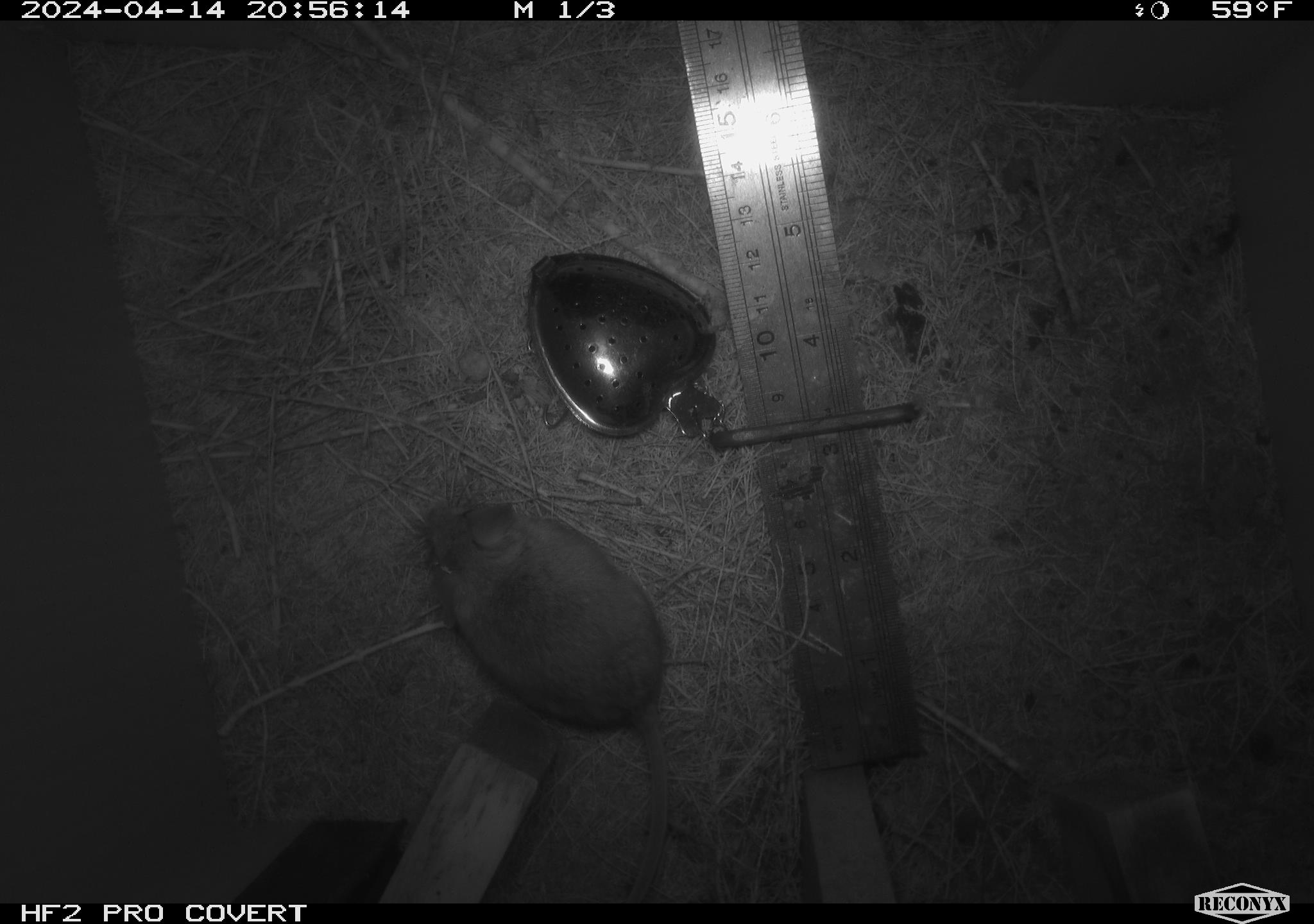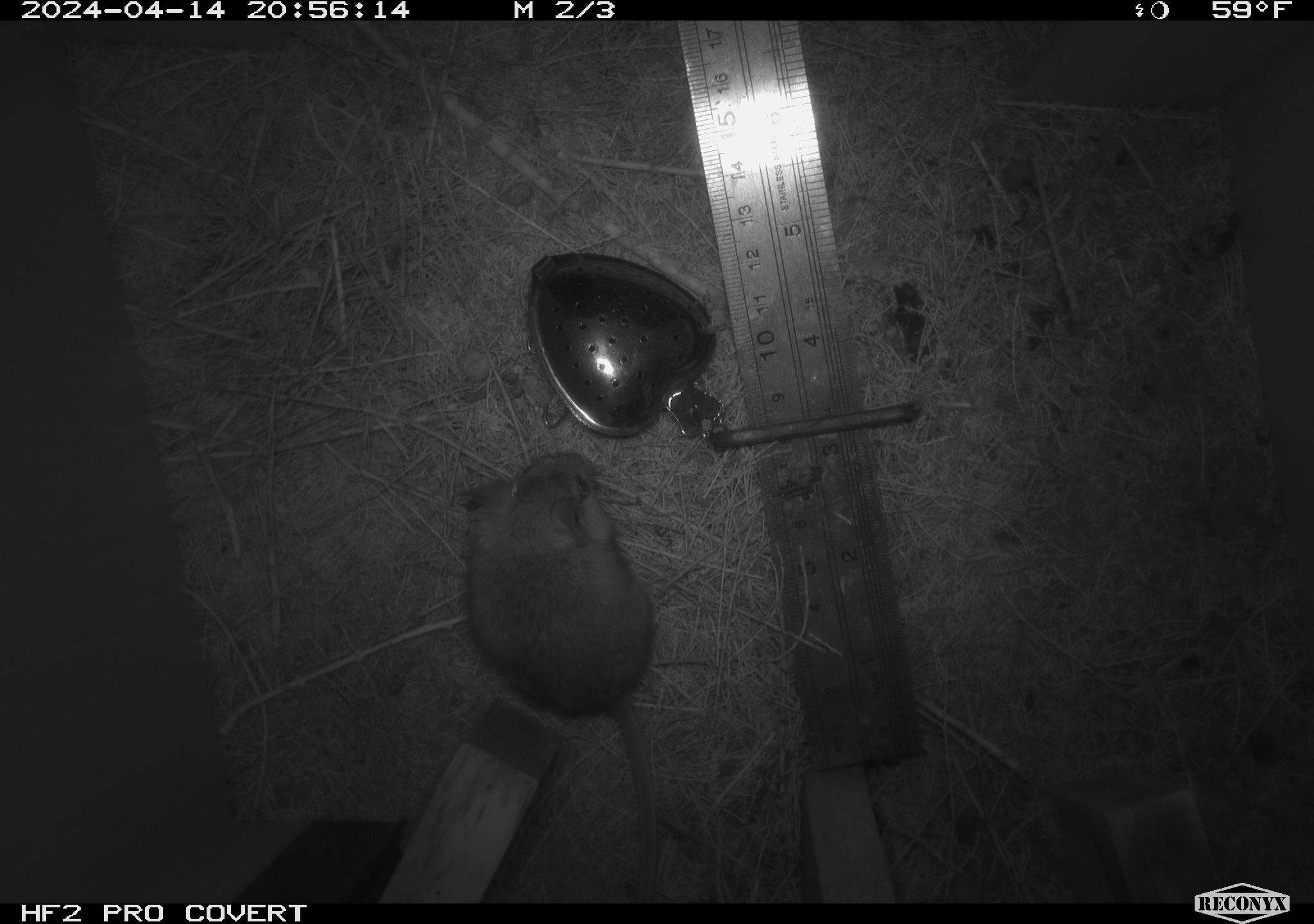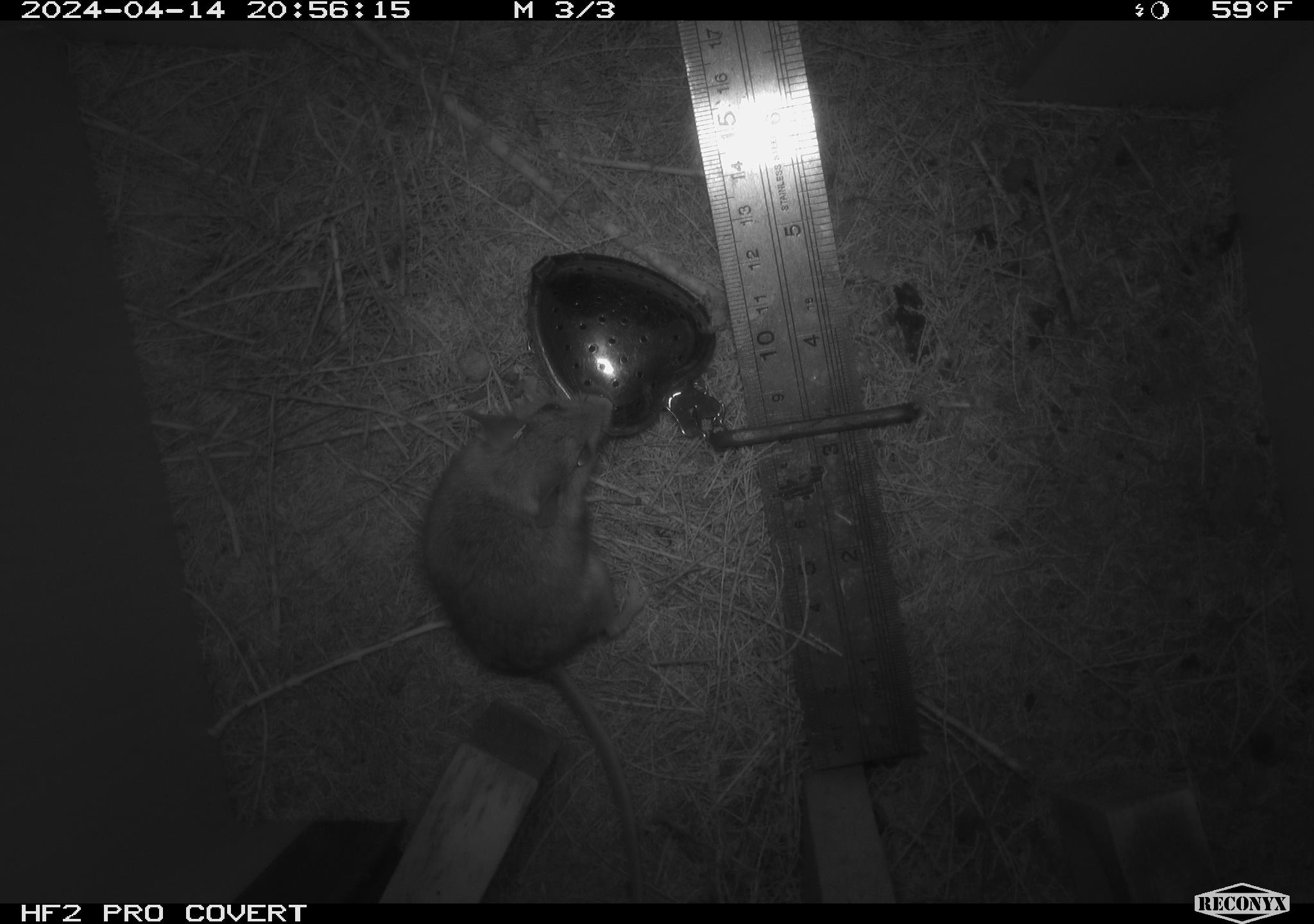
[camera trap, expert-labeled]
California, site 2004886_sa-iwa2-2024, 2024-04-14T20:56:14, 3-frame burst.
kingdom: Animalia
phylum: Chordata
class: Mammalia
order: Rodentia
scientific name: Rodentia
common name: mouse species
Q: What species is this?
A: Mouse species (Rodentia).